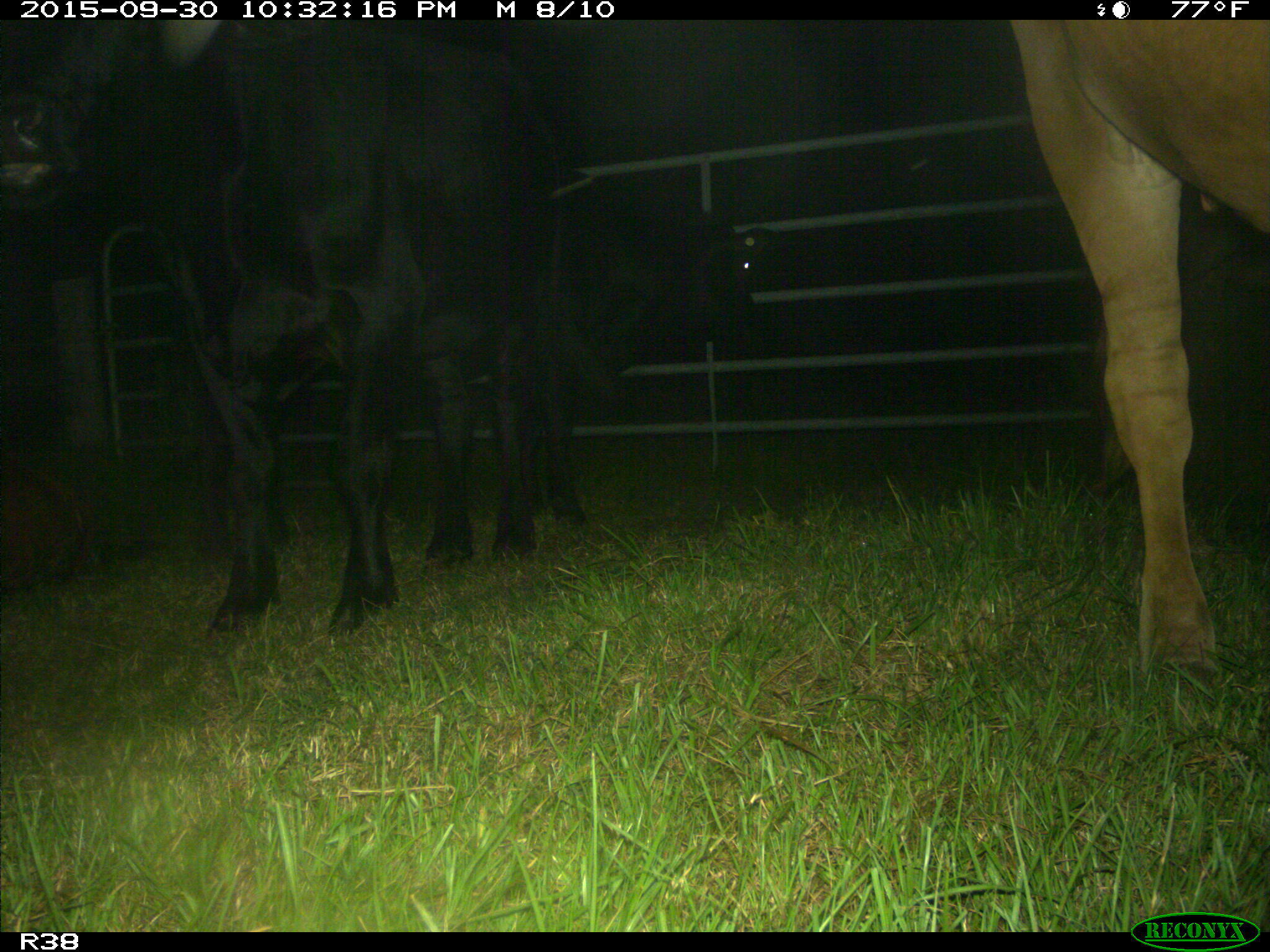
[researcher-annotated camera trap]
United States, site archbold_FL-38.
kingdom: Animalia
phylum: Chordata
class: Mammalia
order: Artiodactyla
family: Bovidae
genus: Bos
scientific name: Bos taurus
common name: domestic cow